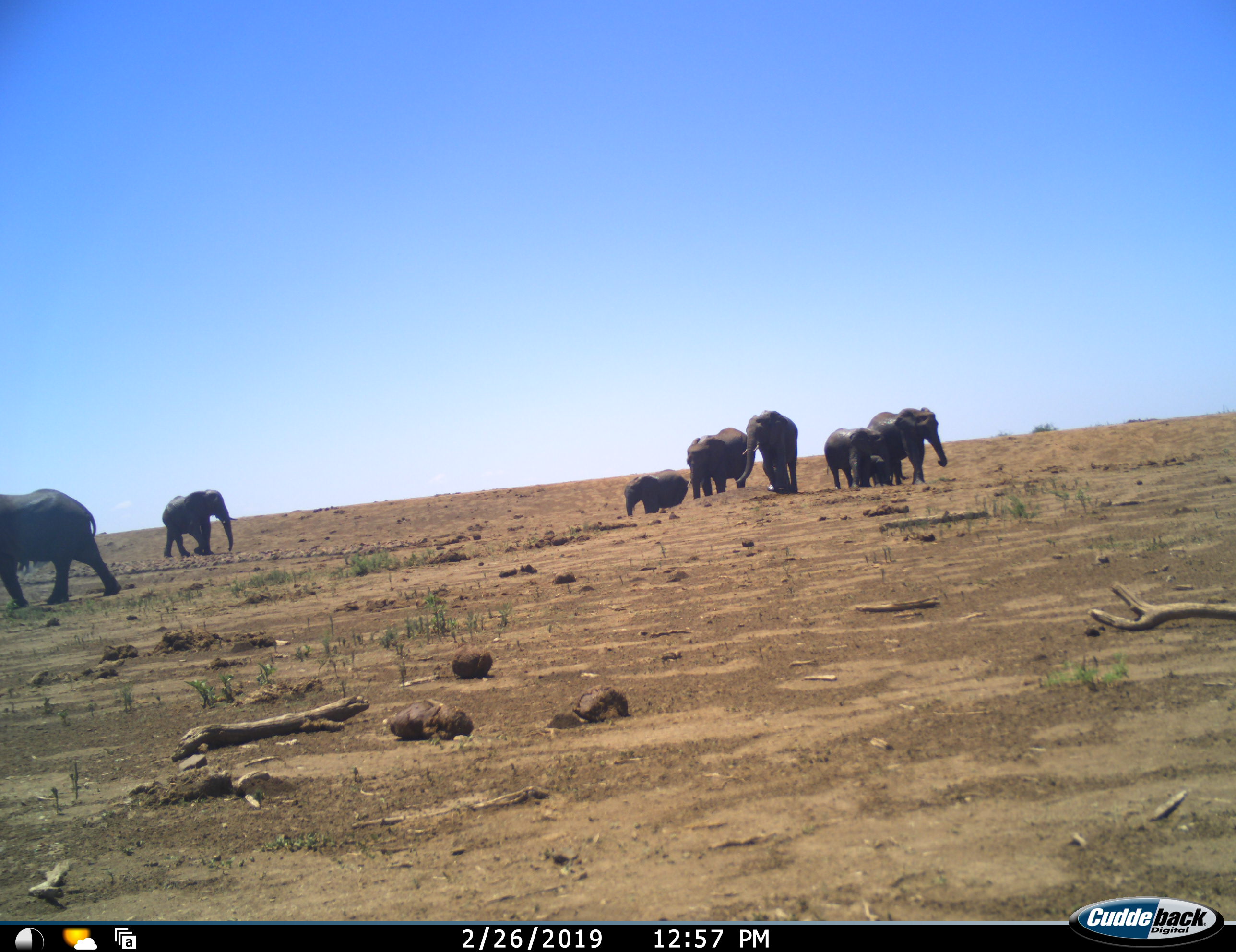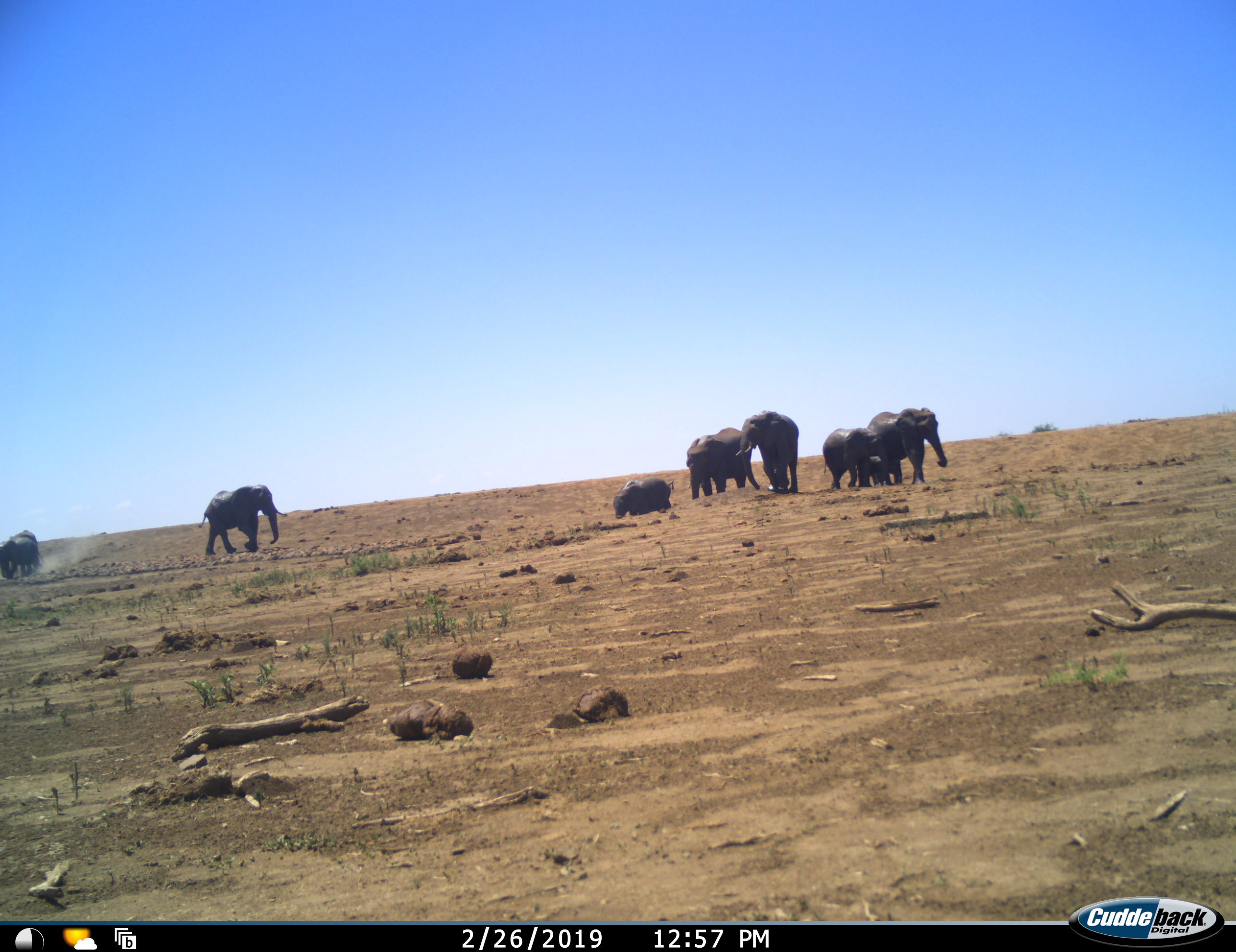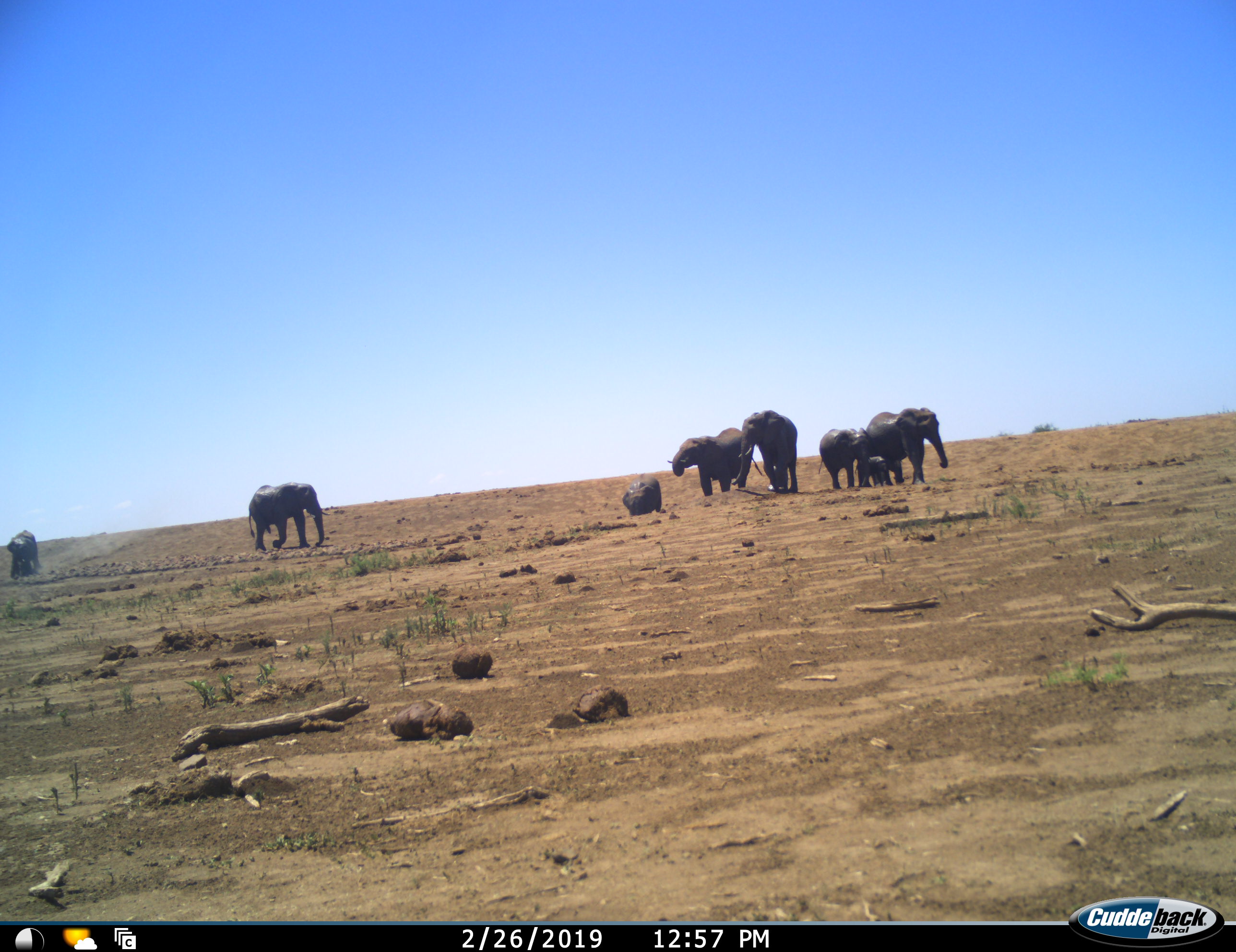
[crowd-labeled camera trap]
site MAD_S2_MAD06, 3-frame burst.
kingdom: Animalia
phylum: Chordata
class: Mammalia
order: Proboscidea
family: Elephantidae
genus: Loxodonta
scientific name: Loxodonta africana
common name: african bush elephant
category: elephant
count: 8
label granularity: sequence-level